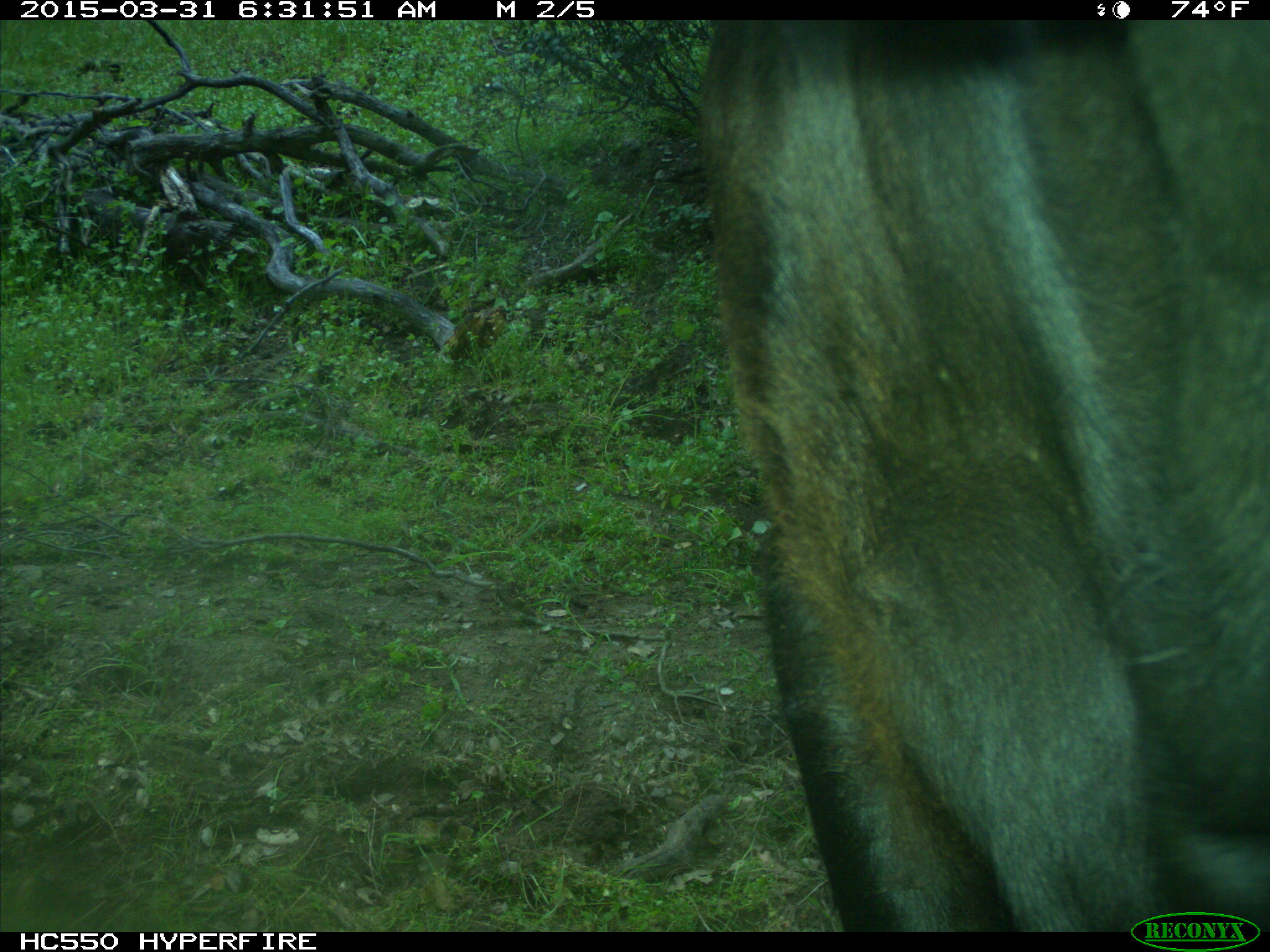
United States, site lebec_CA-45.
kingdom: Animalia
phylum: Chordata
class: Mammalia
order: Artiodactyla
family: Bovidae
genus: Bos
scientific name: Bos taurus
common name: domestic cow